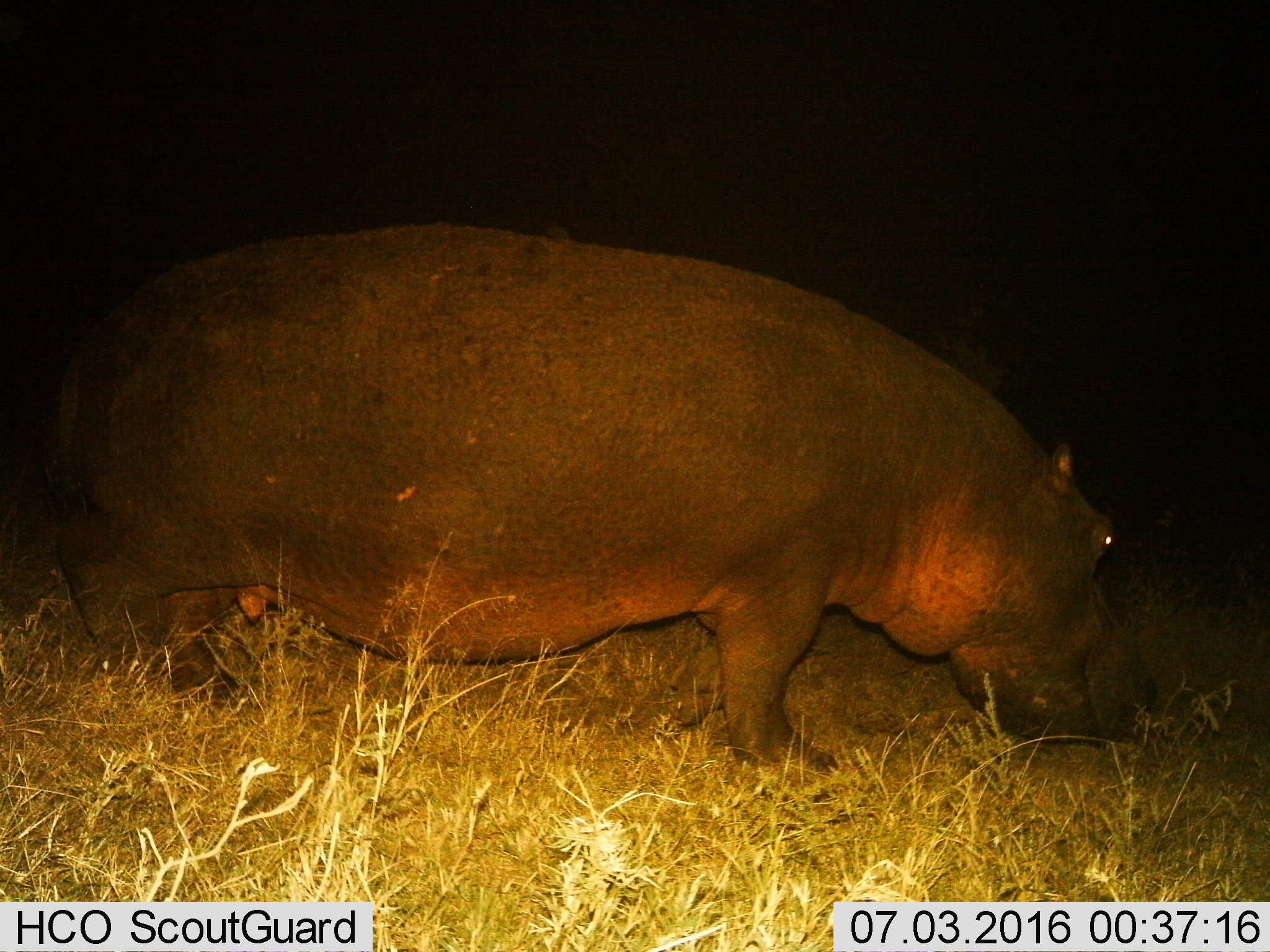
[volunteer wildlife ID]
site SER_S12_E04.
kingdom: Animalia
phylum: Chordata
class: Mammalia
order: Artiodactyla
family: Hippopotamidae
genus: Hippopotamus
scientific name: Hippopotamus amphibius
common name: hippopotamus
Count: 1.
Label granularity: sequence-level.